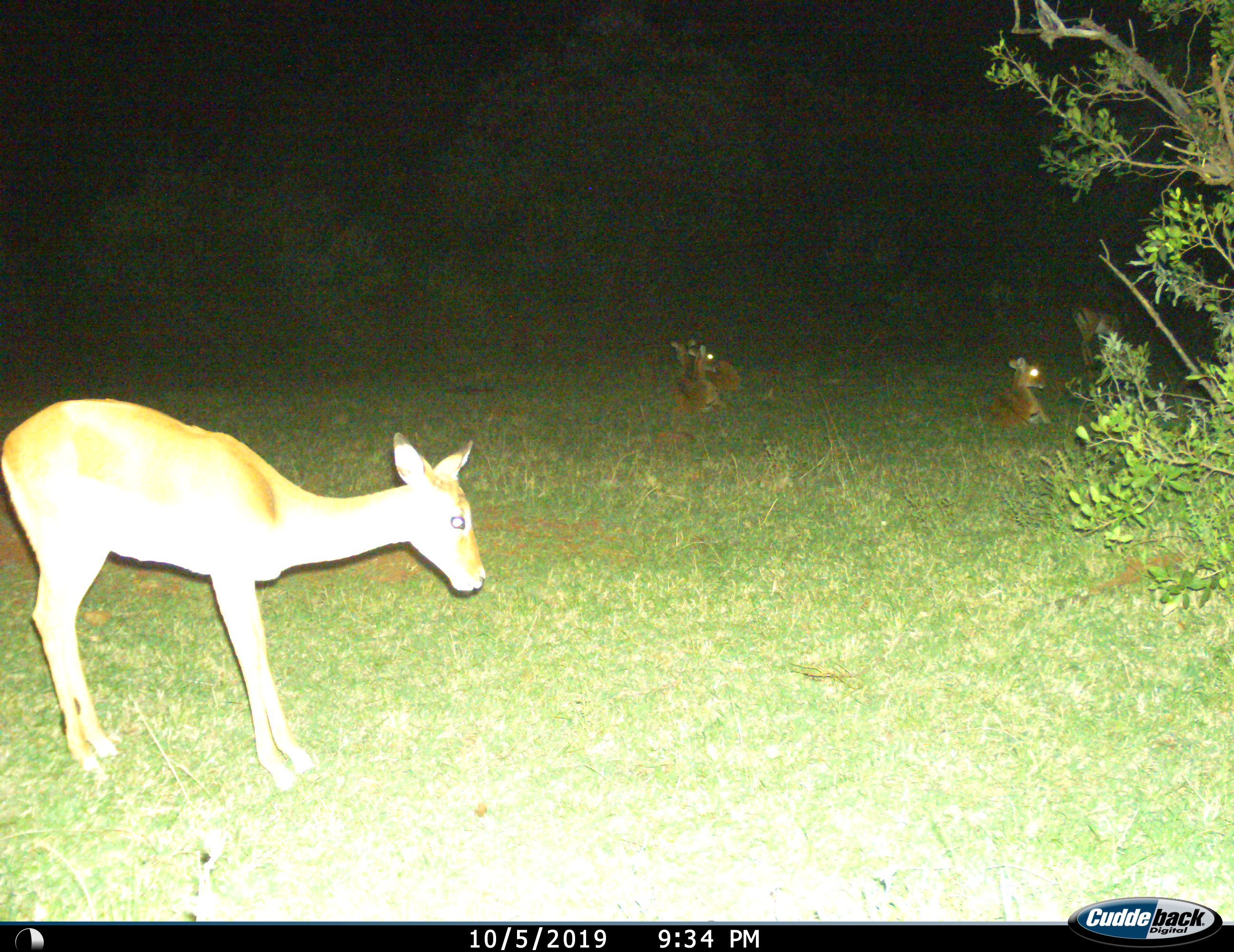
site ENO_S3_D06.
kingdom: Animalia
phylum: Chordata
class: Mammalia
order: Artiodactyla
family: Bovidae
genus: Aepyceros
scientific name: Aepyceros melampus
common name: impala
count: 5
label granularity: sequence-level